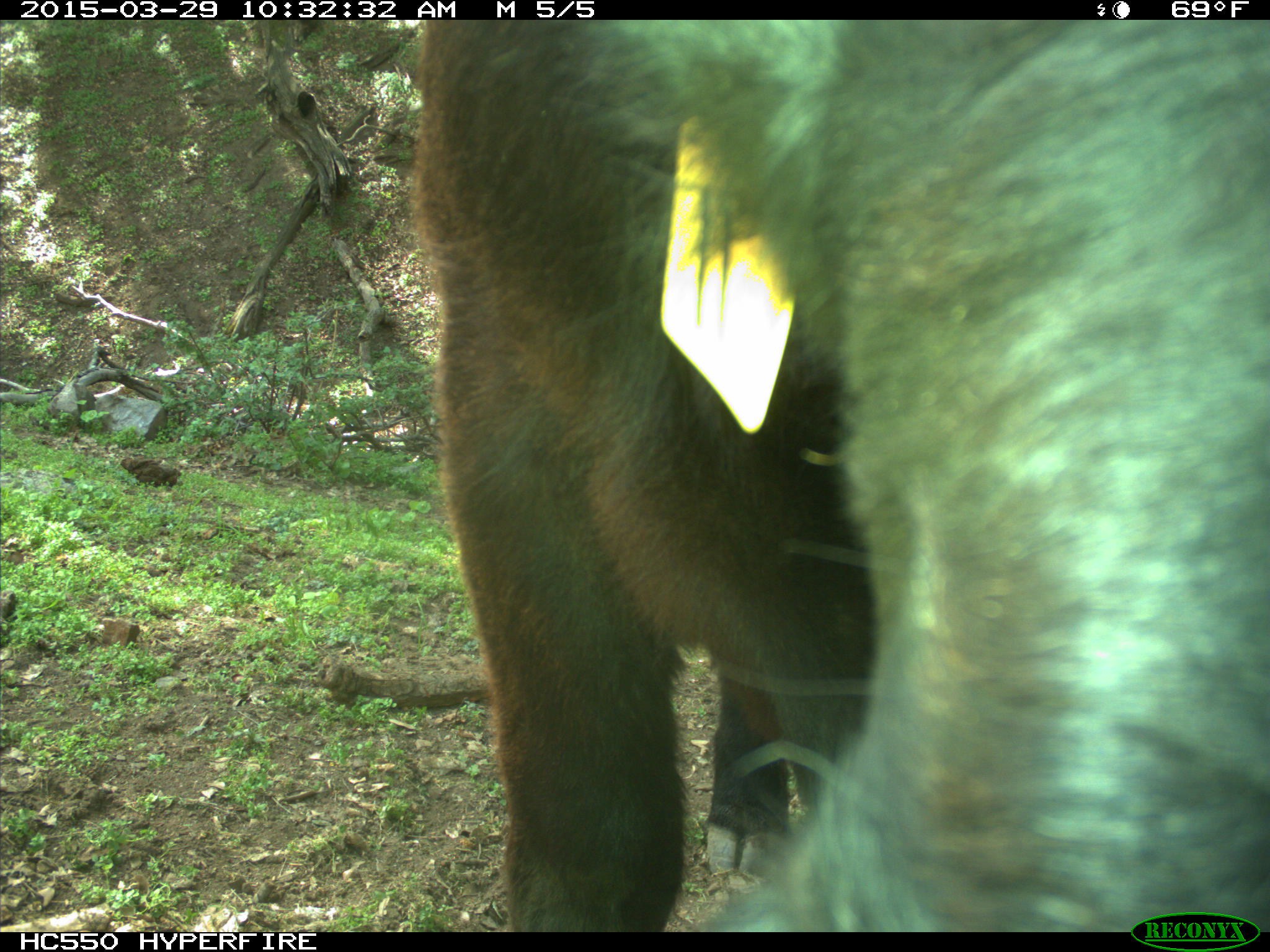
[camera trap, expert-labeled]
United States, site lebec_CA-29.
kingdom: Animalia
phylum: Chordata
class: Mammalia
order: Artiodactyla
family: Bovidae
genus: Bos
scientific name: Bos taurus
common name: domestic cow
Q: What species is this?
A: Bos taurus (domestic cow).